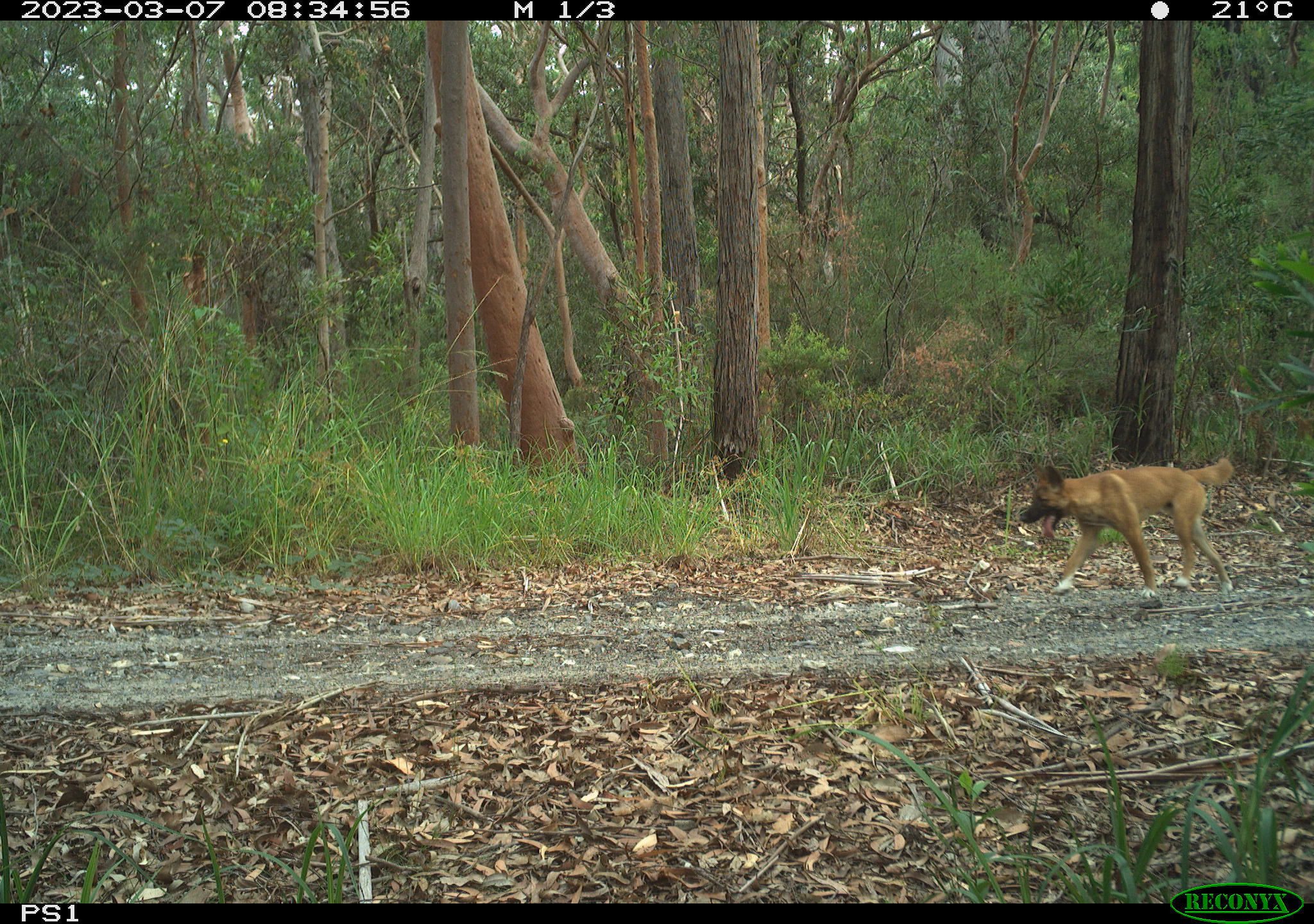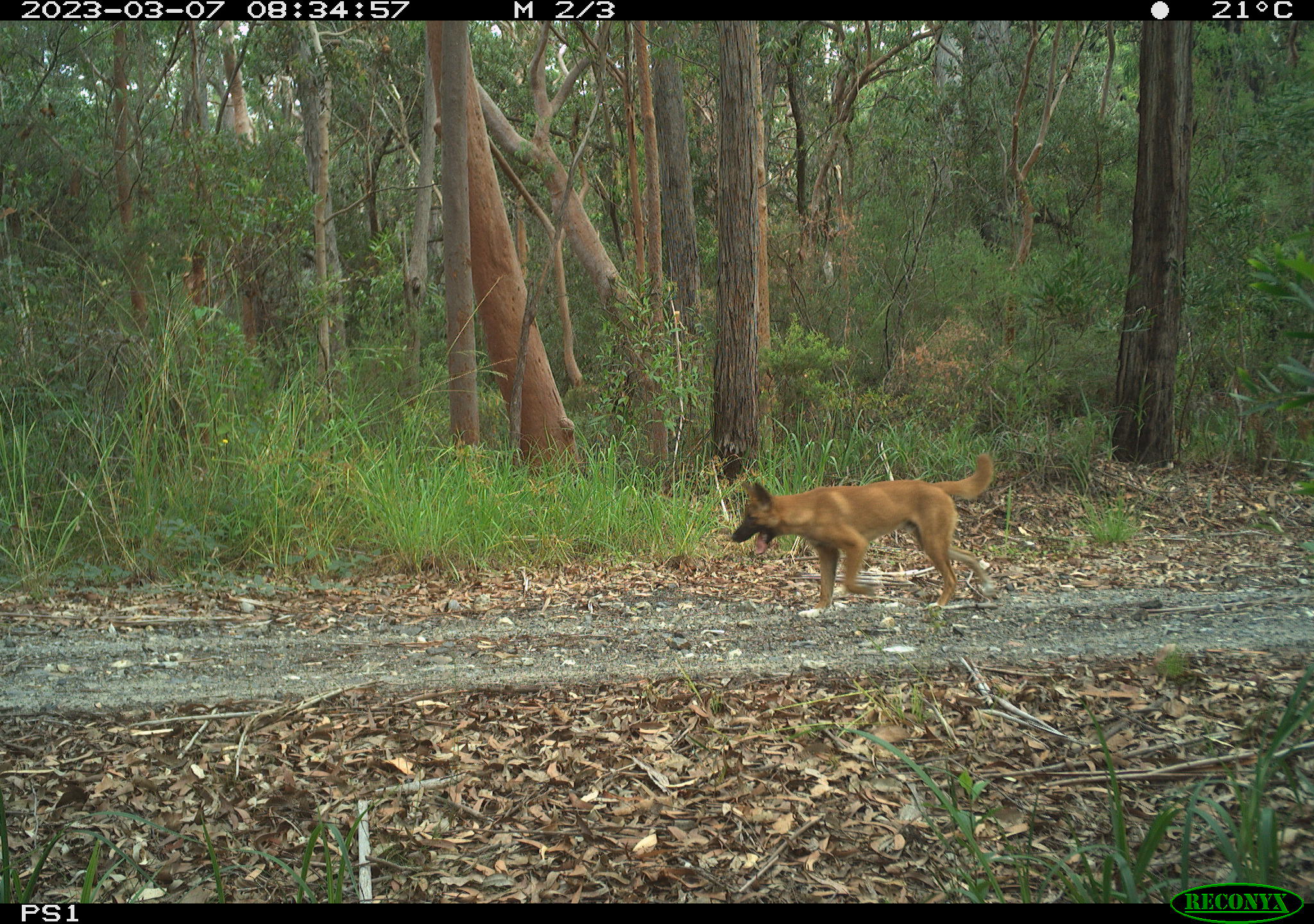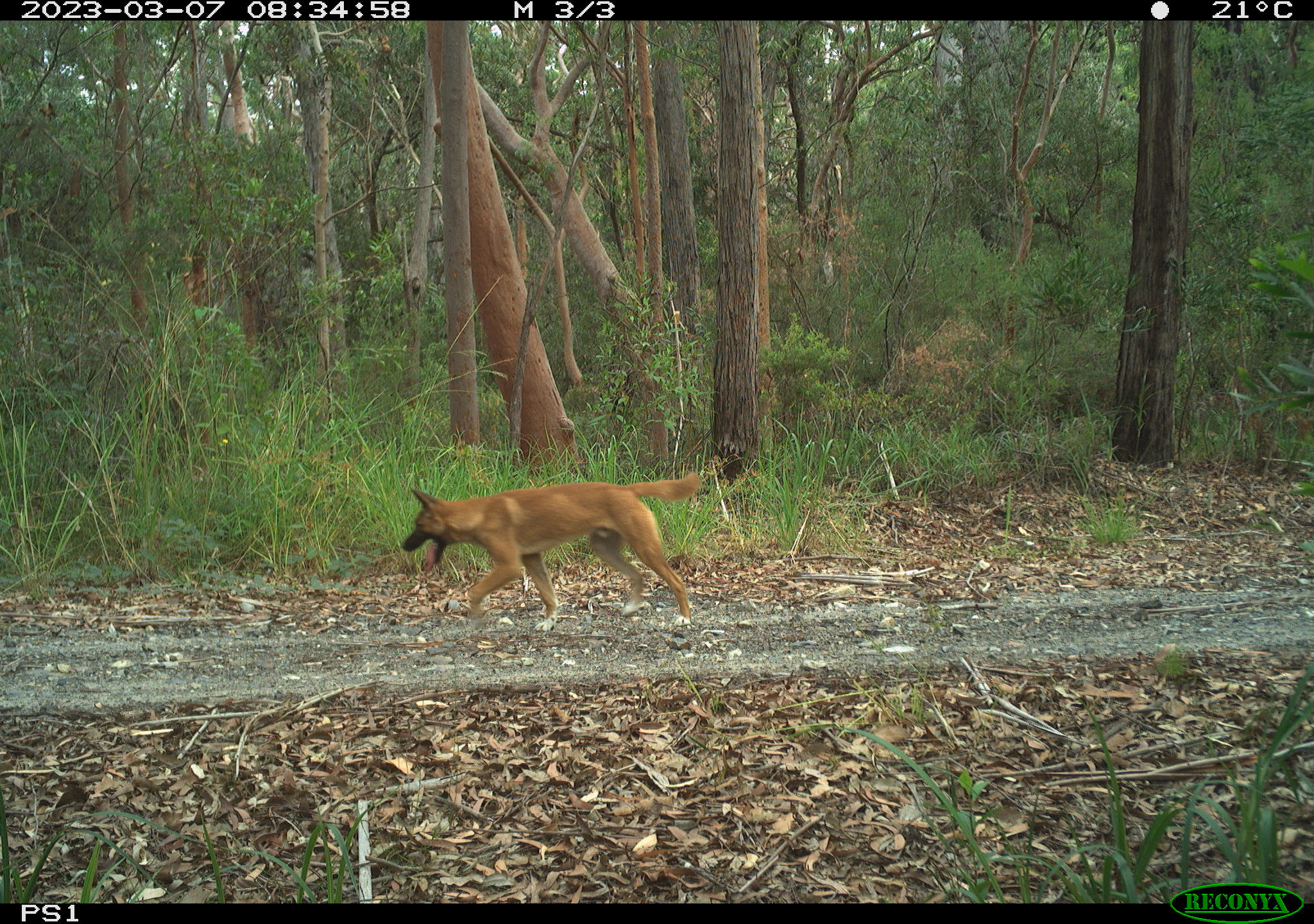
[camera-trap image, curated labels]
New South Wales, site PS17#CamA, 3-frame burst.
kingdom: Animalia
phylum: Chordata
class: Mammalia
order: Carnivora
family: Canidae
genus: Canis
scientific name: Canis familiaris dingo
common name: dingo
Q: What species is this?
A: Dingo (Canis familiaris dingo).